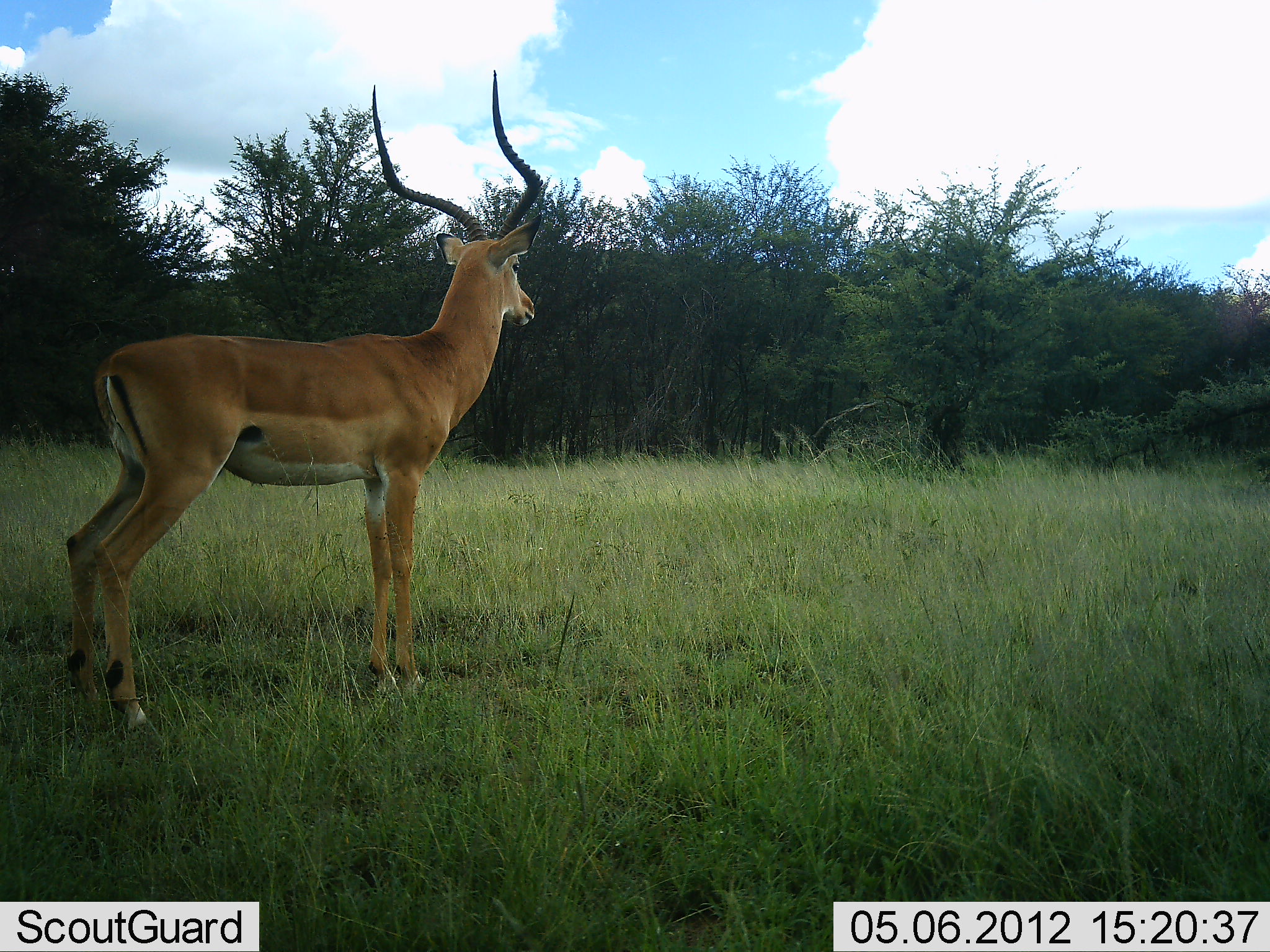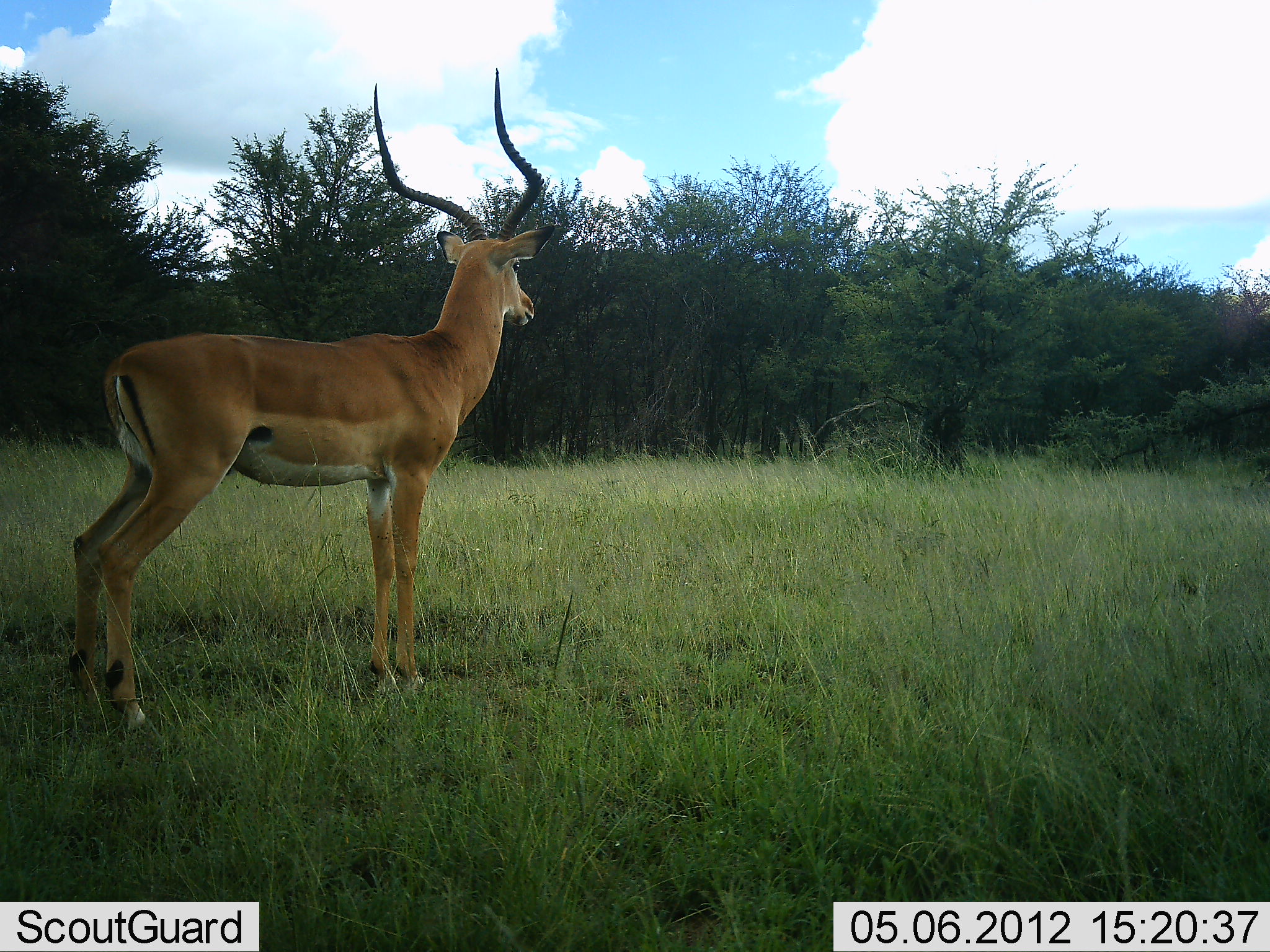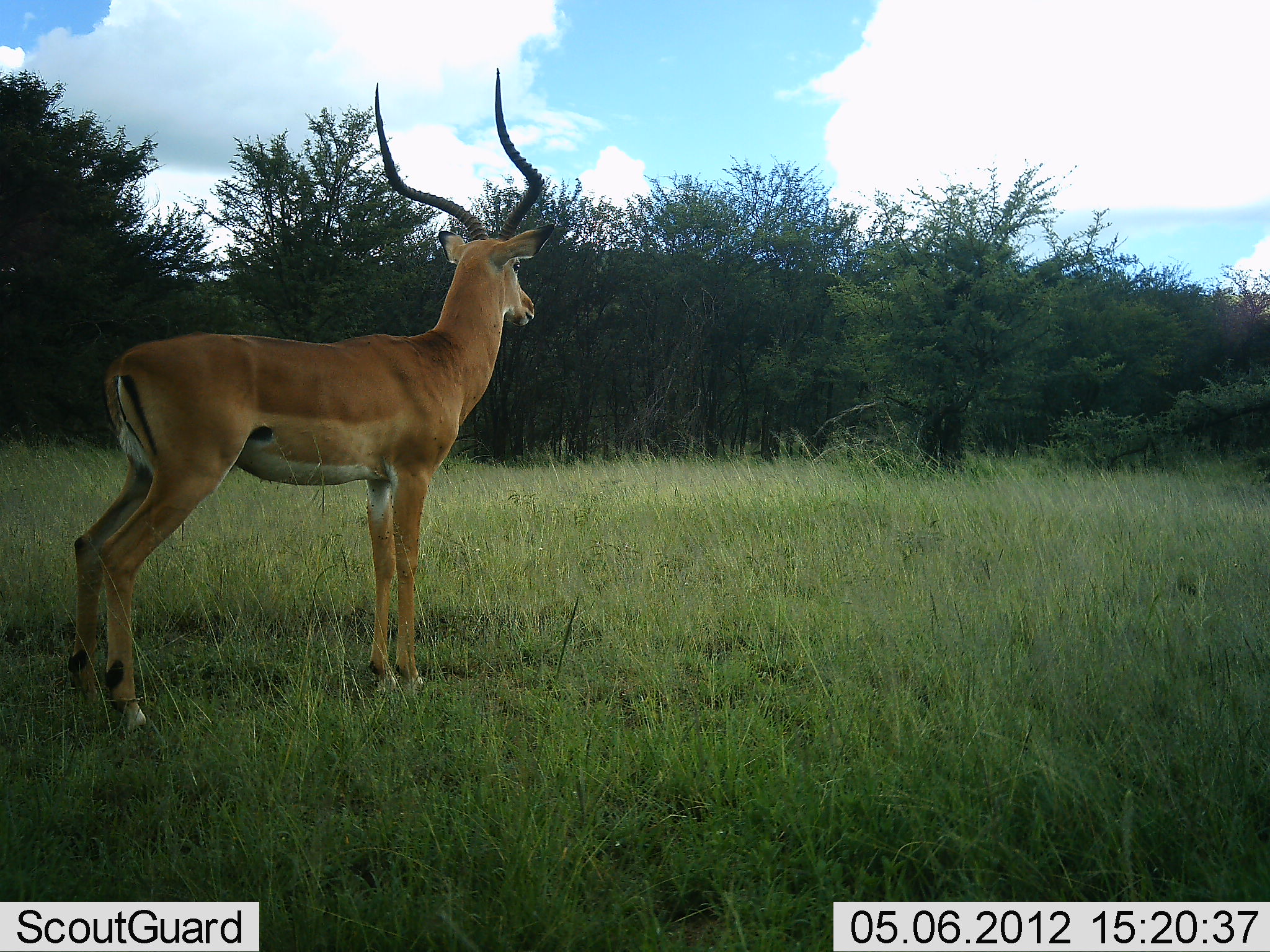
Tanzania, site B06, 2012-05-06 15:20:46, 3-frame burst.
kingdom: Animalia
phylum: Chordata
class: Mammalia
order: Artiodactyla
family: Bovidae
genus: Aepyceros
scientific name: Aepyceros melampus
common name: impala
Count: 1.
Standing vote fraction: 100%.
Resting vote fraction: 0%.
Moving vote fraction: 0%.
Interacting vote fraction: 0%.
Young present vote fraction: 0%.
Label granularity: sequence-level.